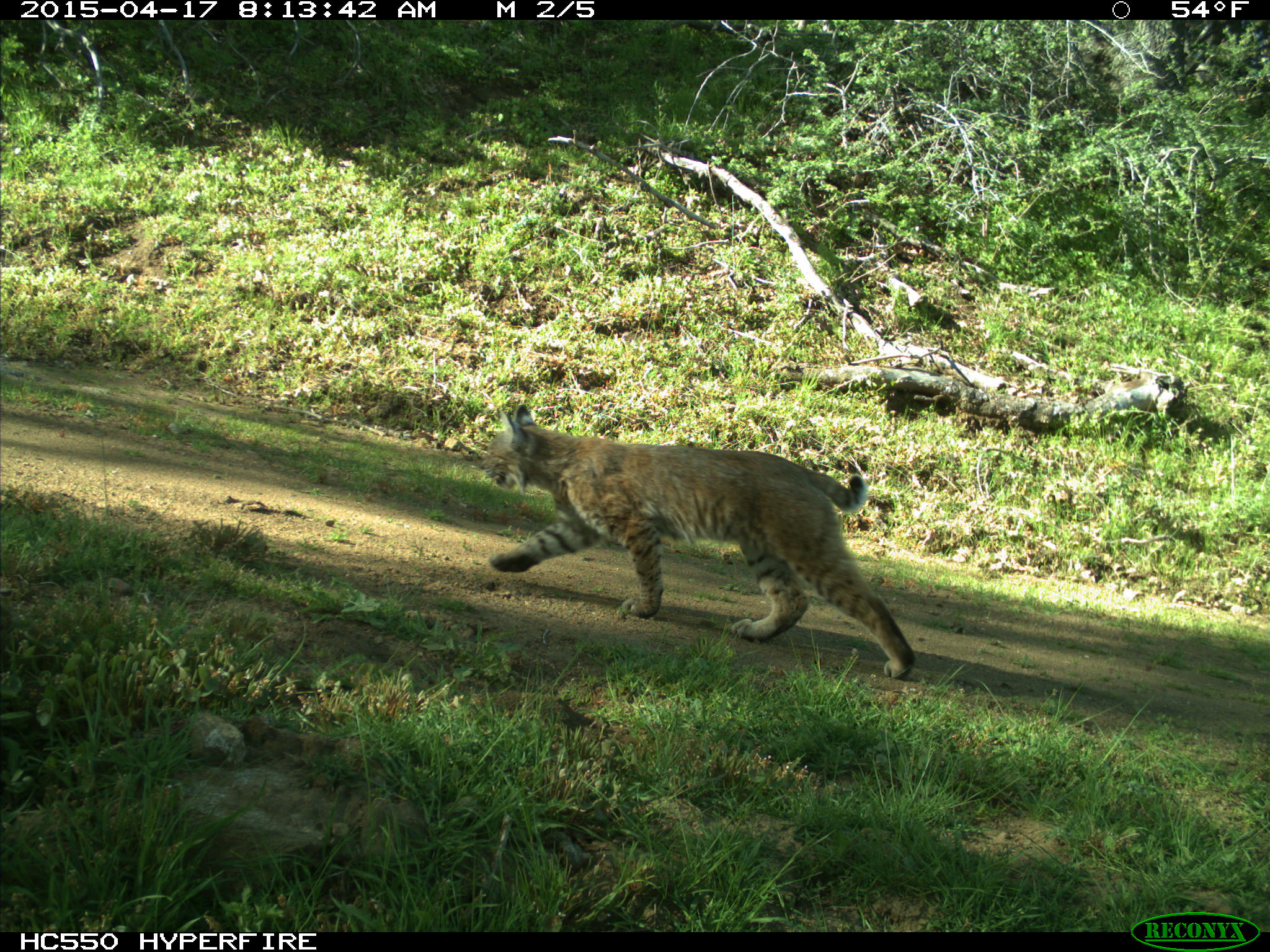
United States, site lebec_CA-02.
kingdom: Animalia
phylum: Chordata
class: Mammalia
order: Carnivora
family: Felidae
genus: Lynx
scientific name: Lynx rufus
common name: bobcat